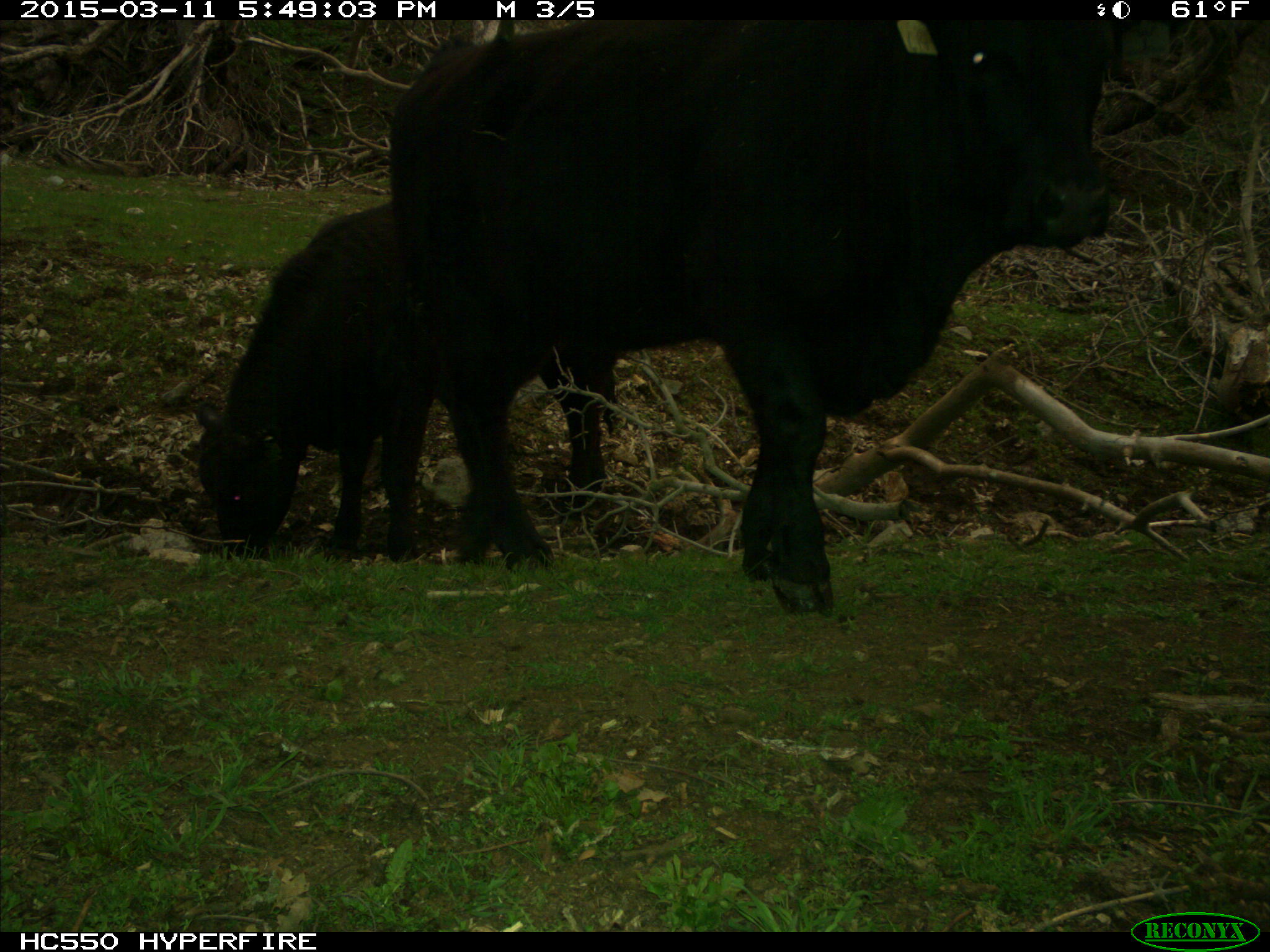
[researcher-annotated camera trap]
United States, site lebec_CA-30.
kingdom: Animalia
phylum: Chordata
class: Mammalia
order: Artiodactyla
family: Bovidae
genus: Bos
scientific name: Bos taurus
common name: domestic cow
Bos taurus (domestic cow).